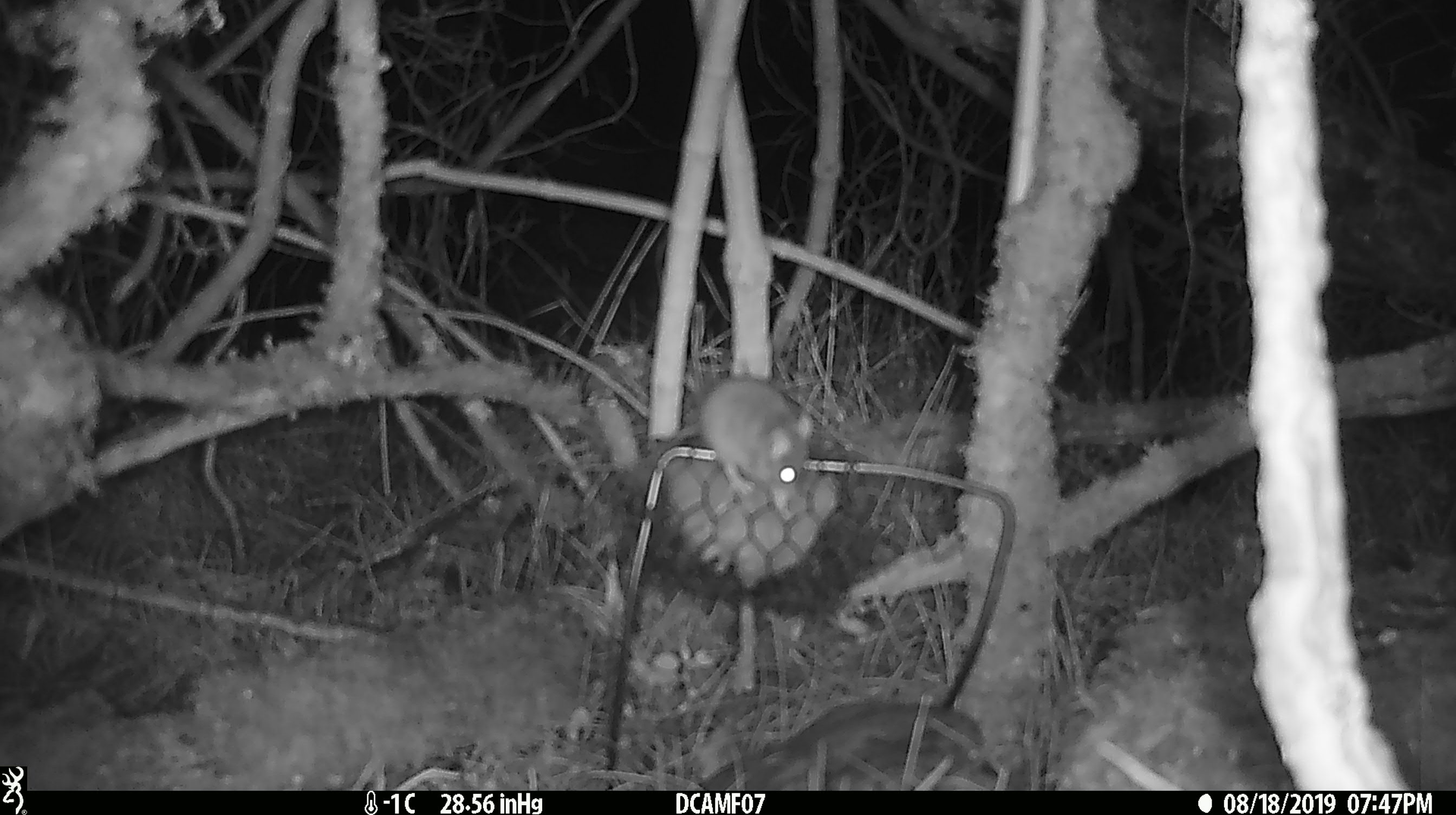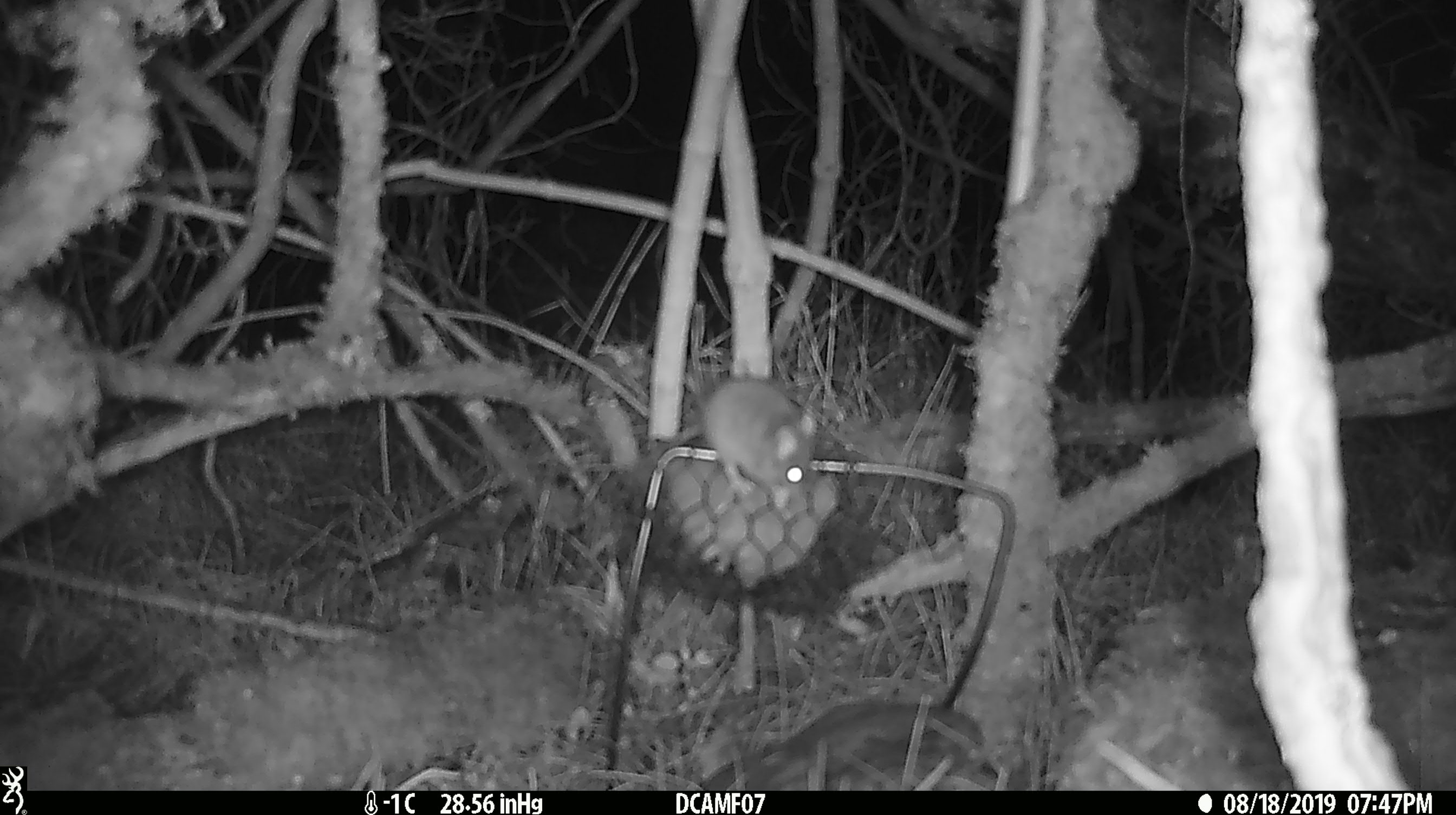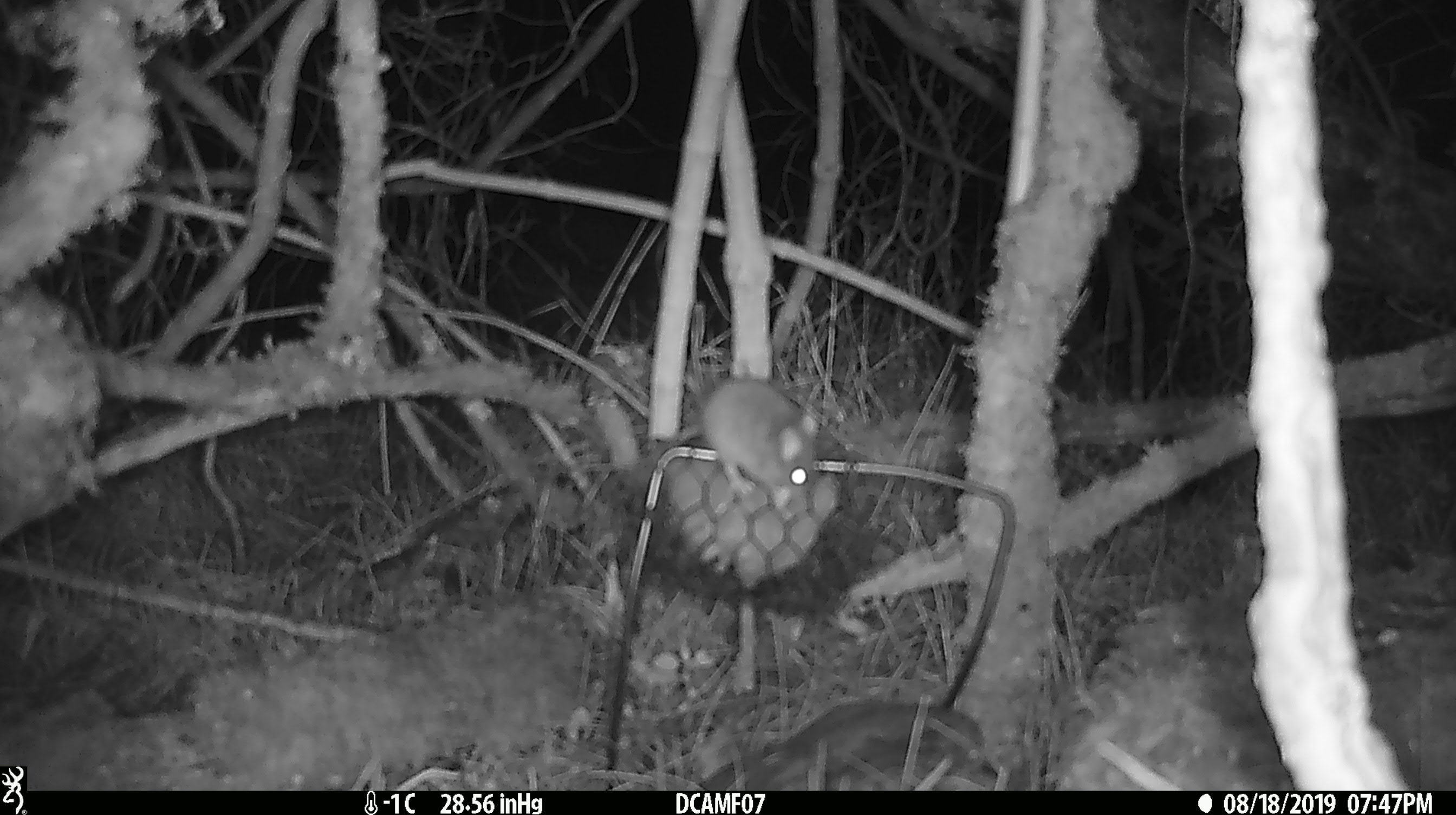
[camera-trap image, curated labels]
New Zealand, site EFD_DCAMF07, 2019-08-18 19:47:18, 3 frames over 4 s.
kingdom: Animalia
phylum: Chordata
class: Mammalia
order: Rodentia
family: Muridae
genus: Mus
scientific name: Mus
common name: mouse